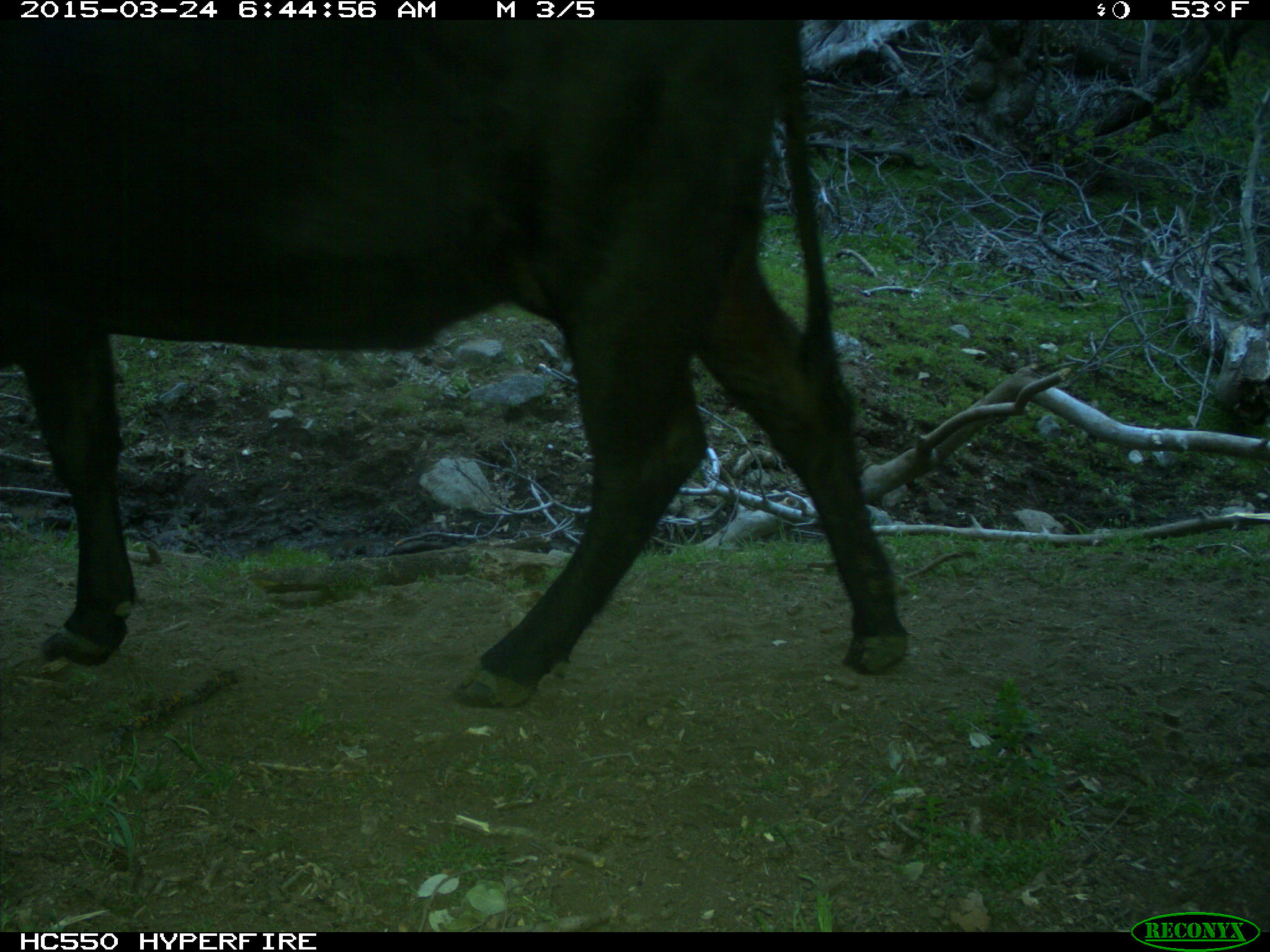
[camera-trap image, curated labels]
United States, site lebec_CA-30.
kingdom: Animalia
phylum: Chordata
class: Mammalia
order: Artiodactyla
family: Bovidae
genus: Bos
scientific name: Bos taurus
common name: domestic cow